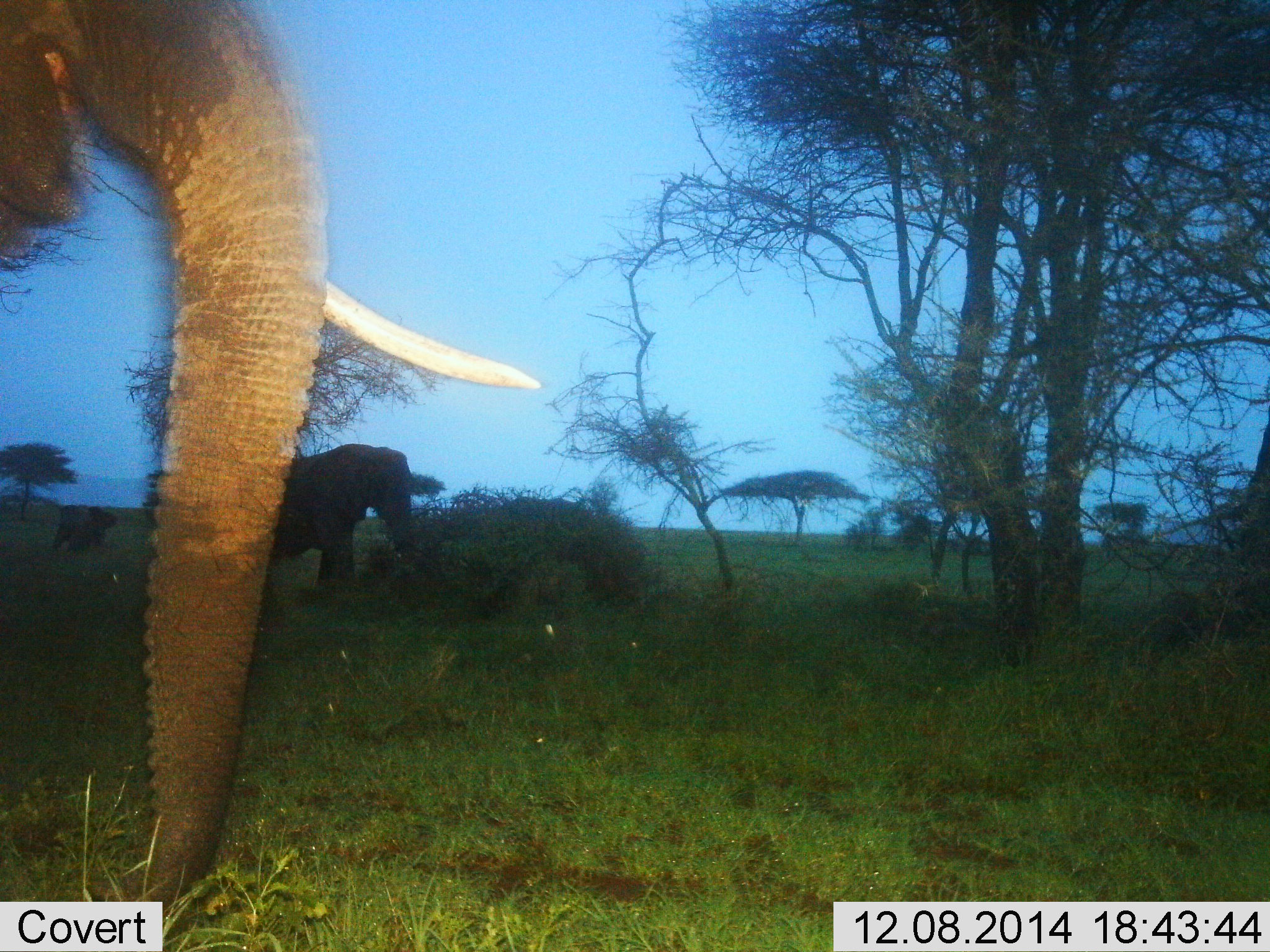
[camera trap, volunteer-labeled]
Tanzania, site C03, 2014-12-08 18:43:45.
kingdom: Animalia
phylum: Chordata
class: Mammalia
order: Proboscidea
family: Elephantidae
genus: Loxodonta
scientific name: Loxodonta africana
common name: african bush elephant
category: elephant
Elephant (african bush elephant) (Loxodonta africana), count 3. Behavior (volunteer vote fractions): standing 70%, resting 0%, moving 40%, interacting 0%. Young present (vote fraction): 10%. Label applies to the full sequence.